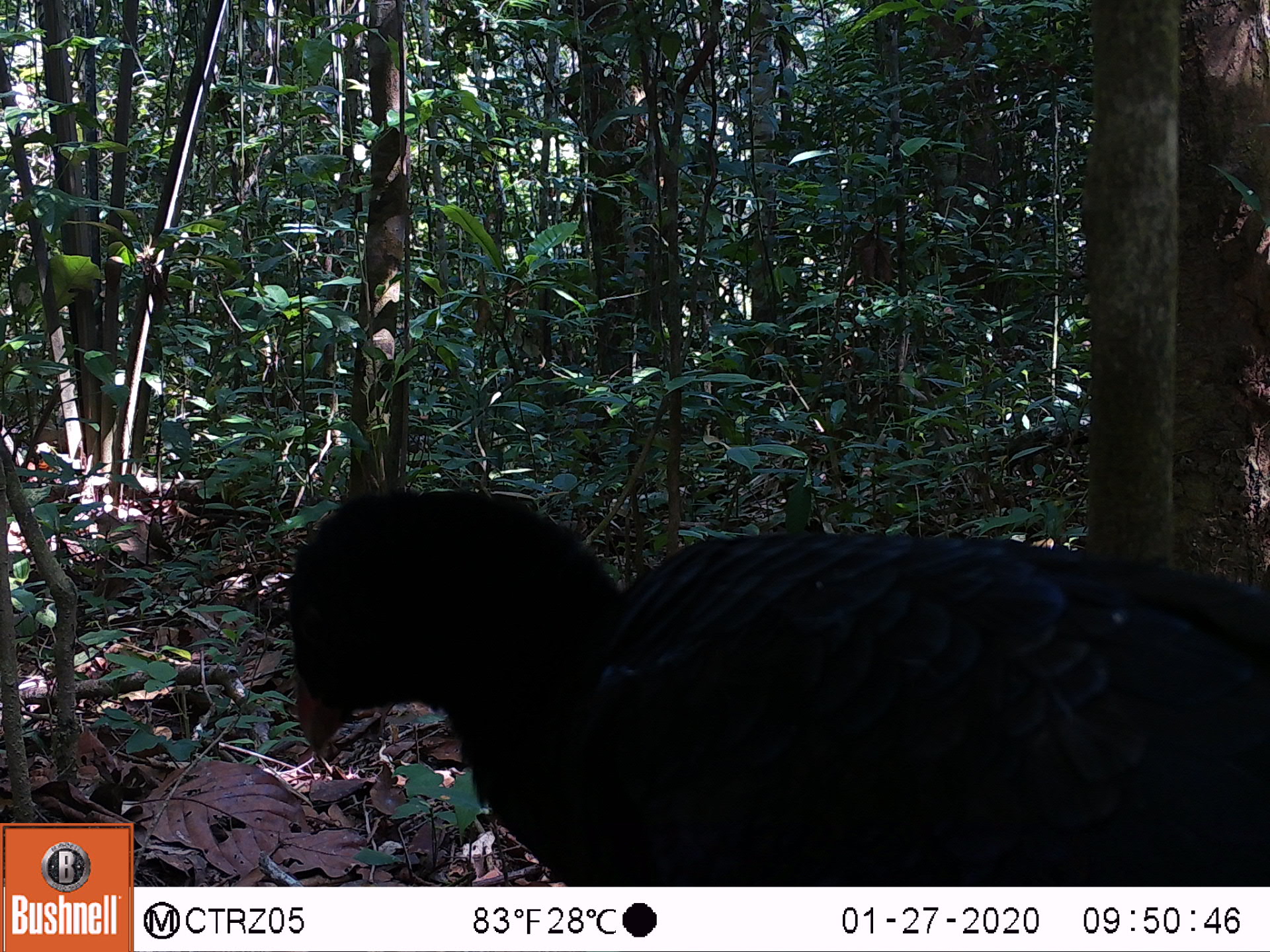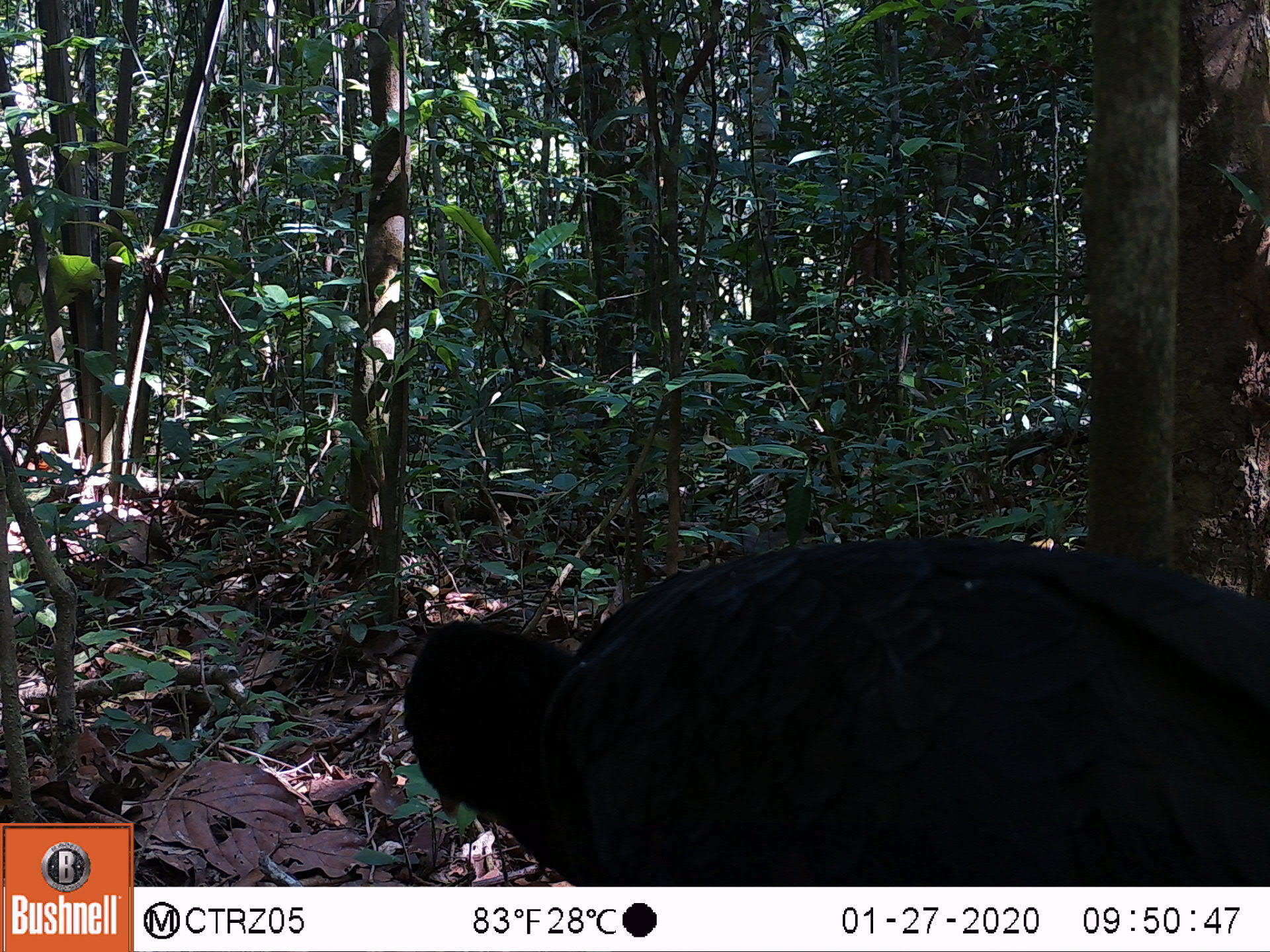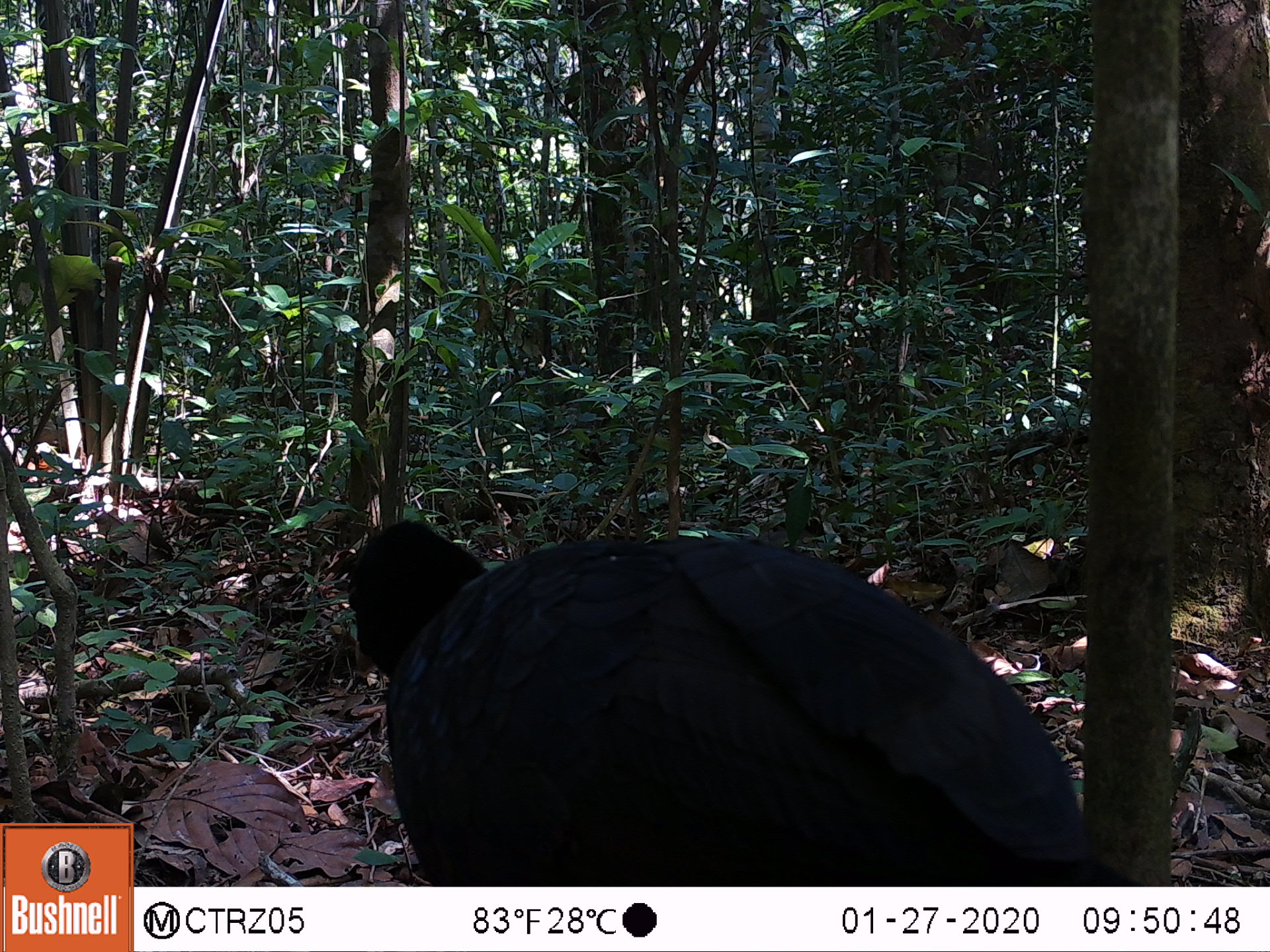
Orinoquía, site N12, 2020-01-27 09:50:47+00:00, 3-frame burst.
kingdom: Animalia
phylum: Chordata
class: Aves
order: Galliformes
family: Cracidae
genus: Mitu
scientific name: Mitu salvini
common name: salvin's currasow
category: salvins curassow